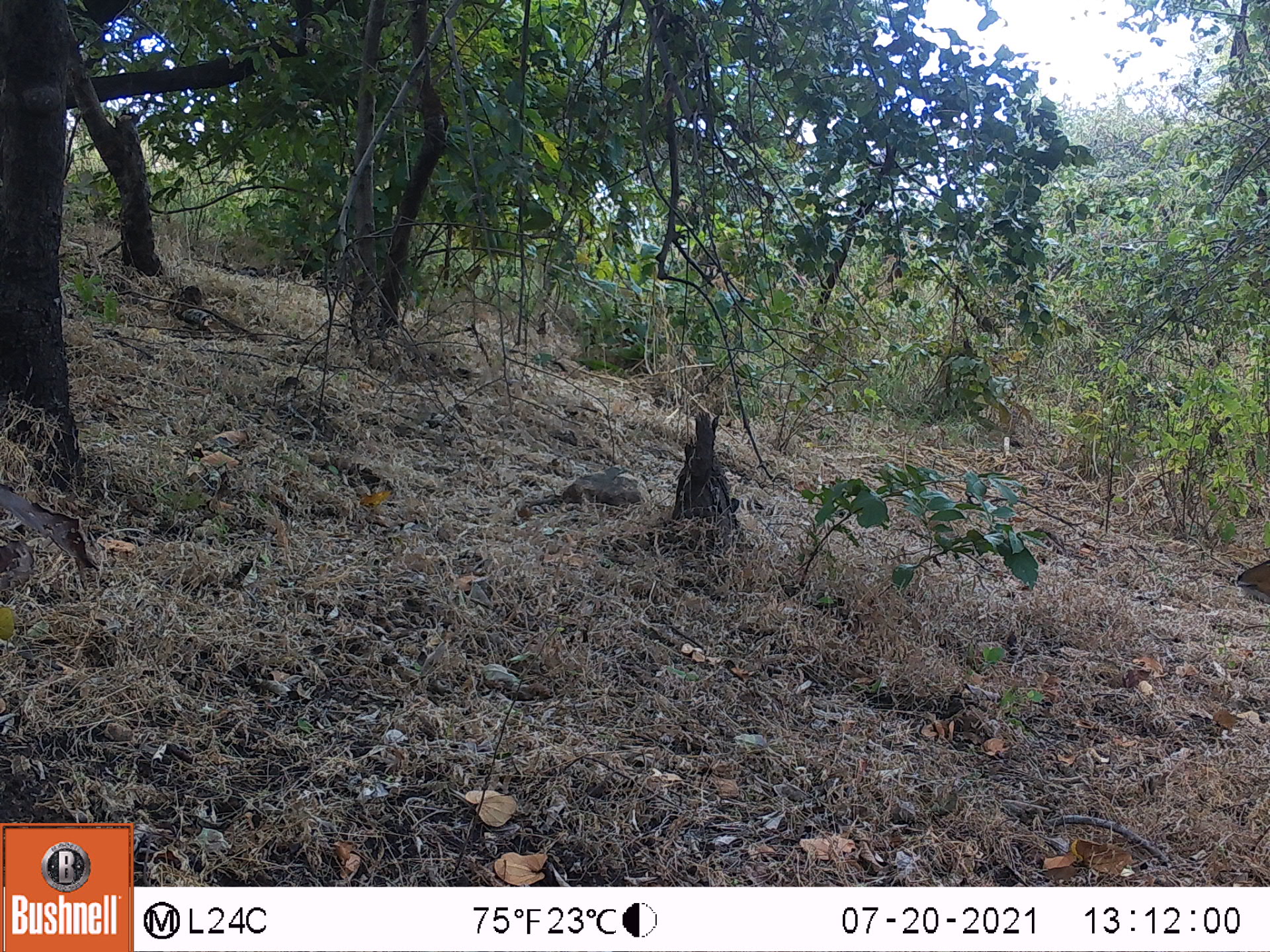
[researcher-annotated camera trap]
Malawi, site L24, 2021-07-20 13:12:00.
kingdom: Animalia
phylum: Chordata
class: Mammalia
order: Artiodactyla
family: Bovidae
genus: Tragelaphus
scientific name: Tragelaphus sylvaticus sylvaticus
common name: cape bushbuck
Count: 1.